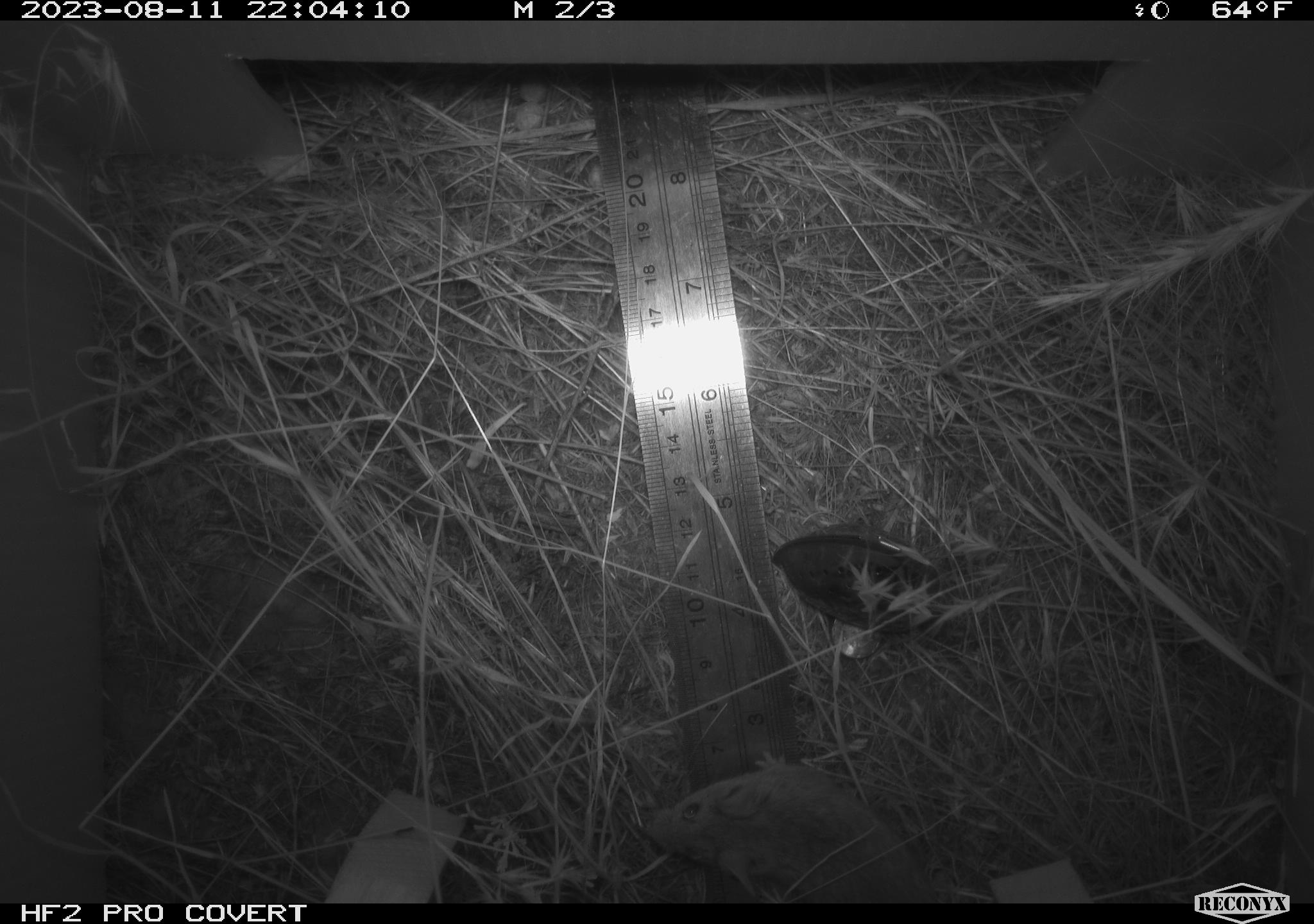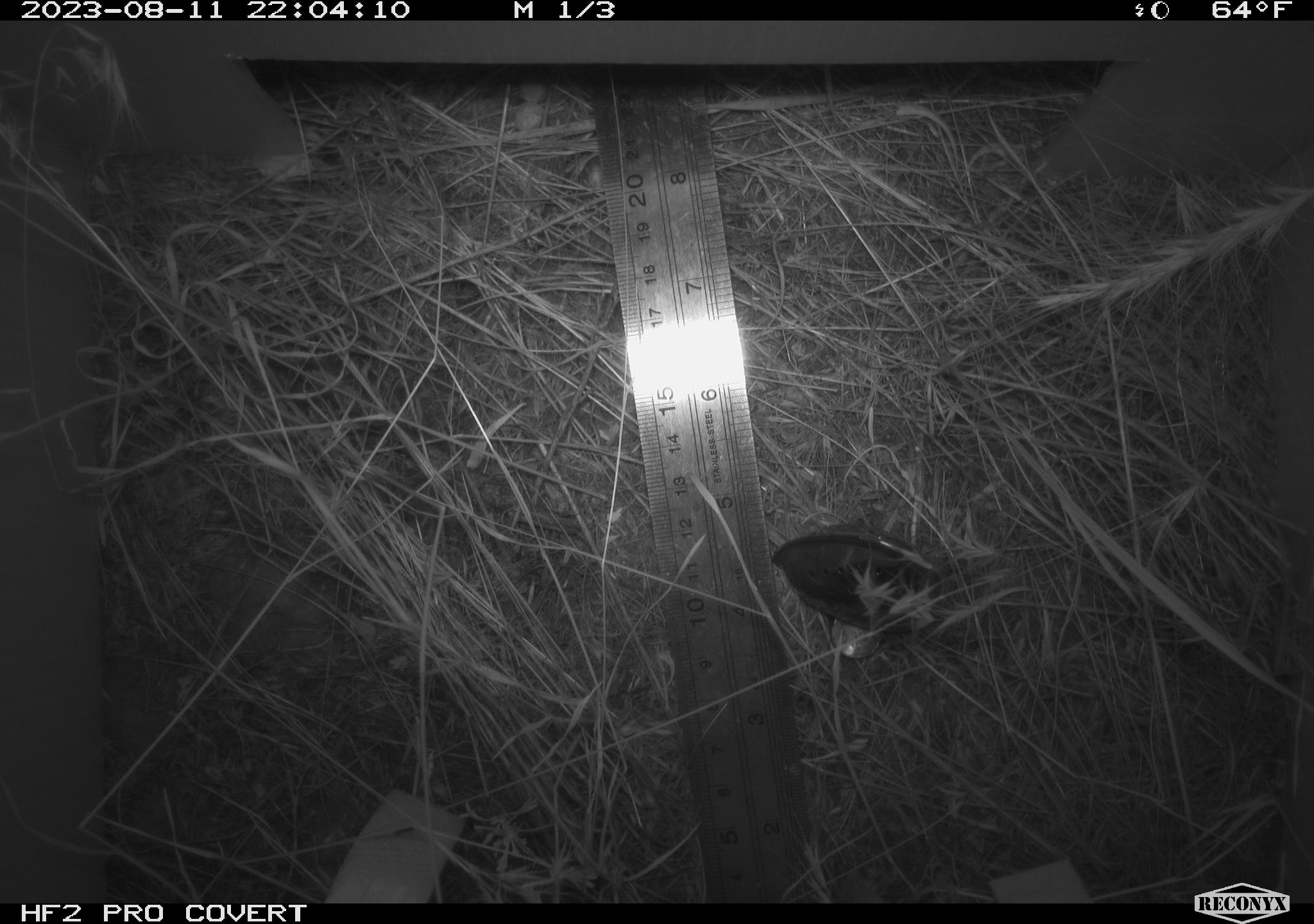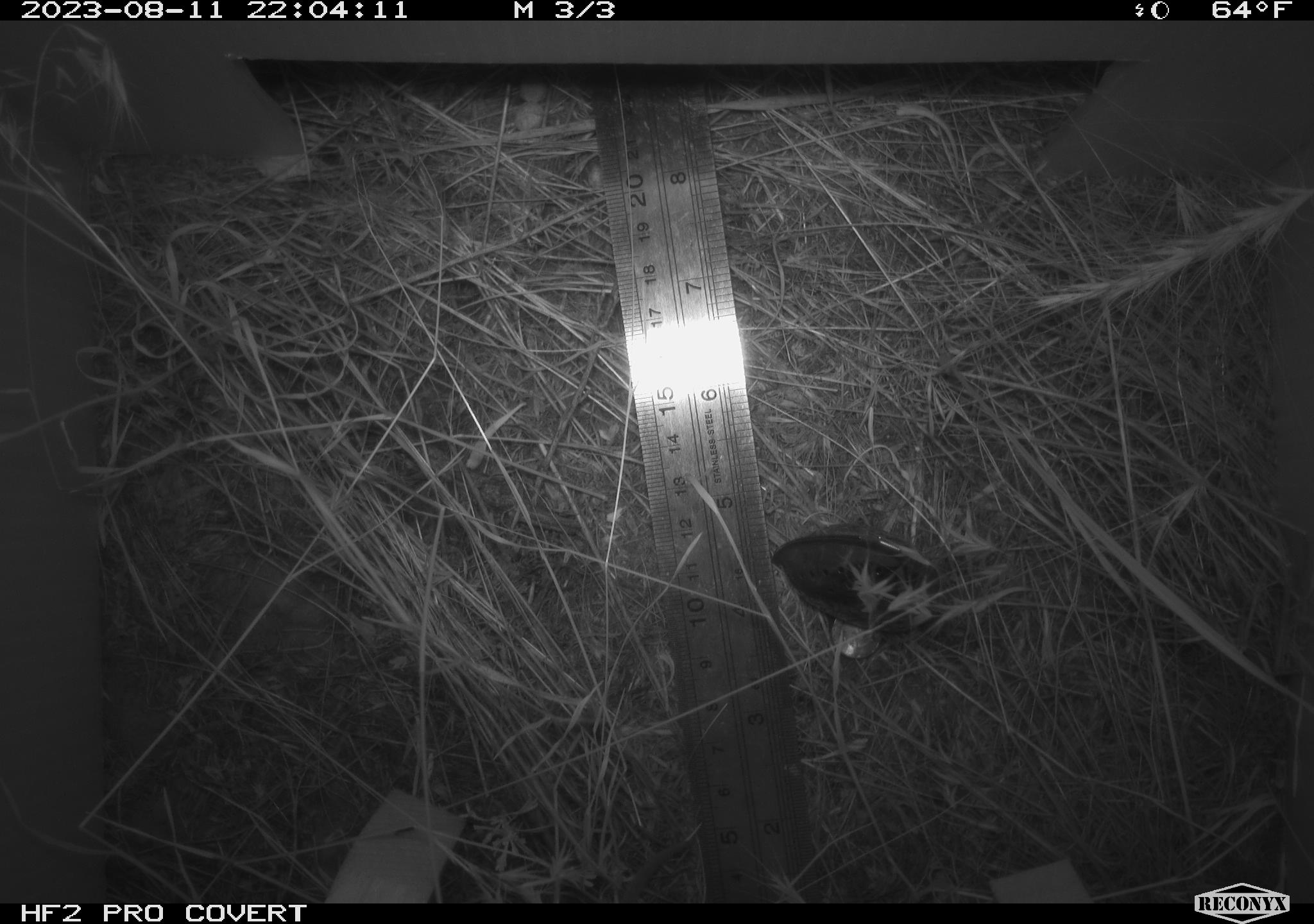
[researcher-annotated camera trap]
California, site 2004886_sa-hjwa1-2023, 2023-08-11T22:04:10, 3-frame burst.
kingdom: Animalia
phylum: Chordata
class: Mammalia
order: Rodentia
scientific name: Rodentia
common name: mouse species